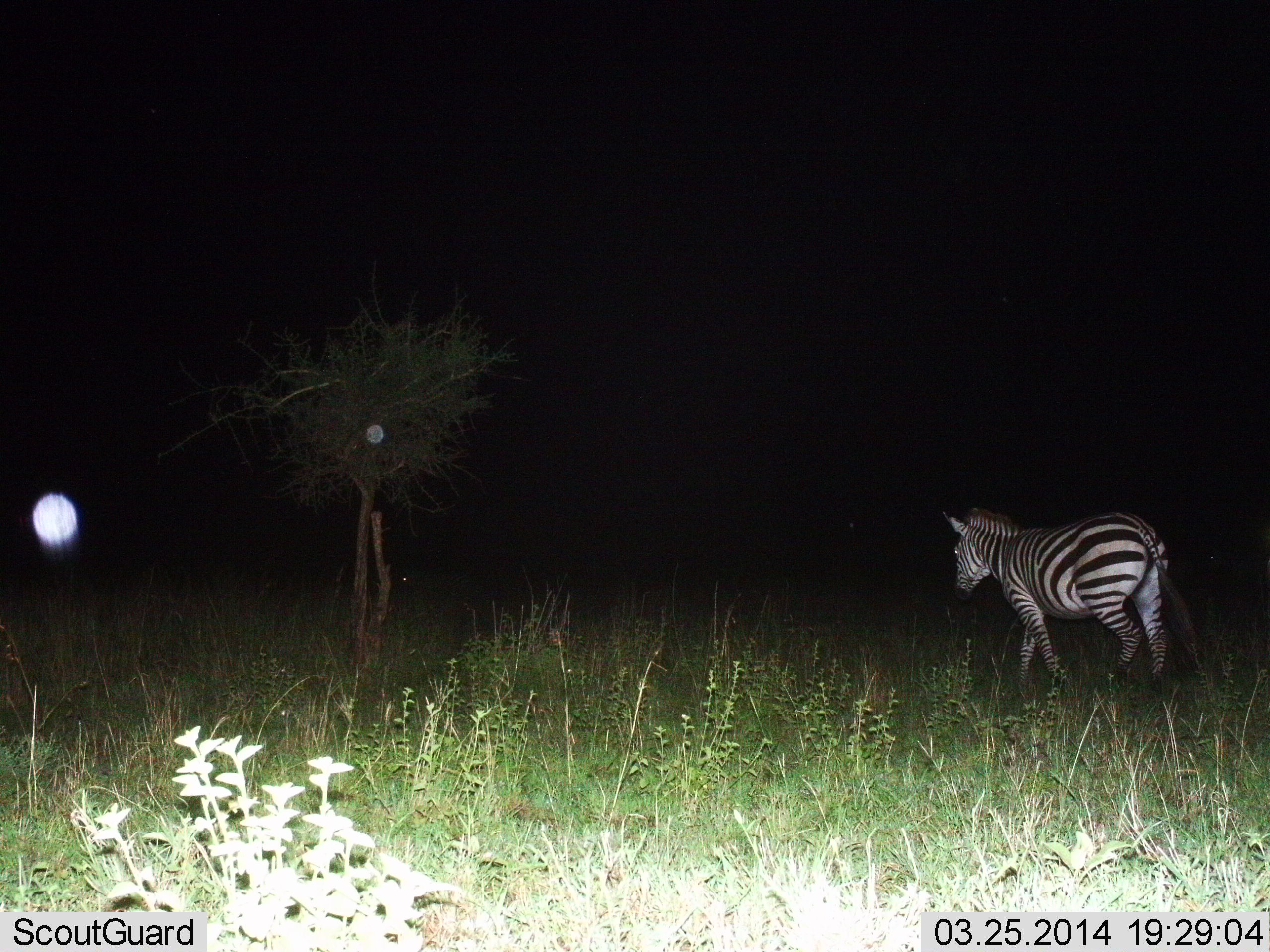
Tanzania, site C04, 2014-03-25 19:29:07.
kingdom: Animalia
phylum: Chordata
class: Mammalia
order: Perissodactyla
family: Equidae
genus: Equus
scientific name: Equus quagga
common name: plains zebra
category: zebra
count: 1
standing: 20%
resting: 0%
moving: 90%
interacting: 0%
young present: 0%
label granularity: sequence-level